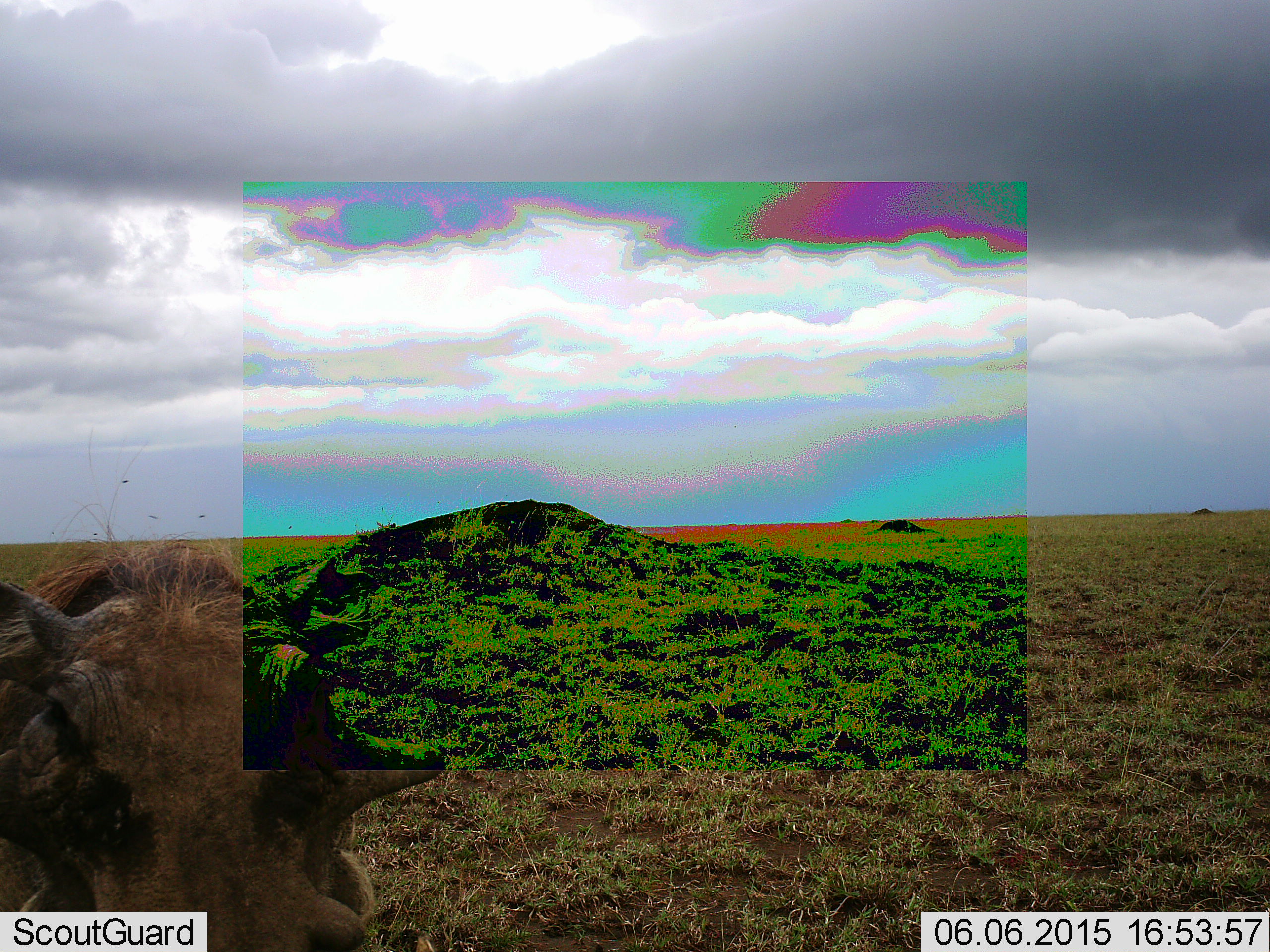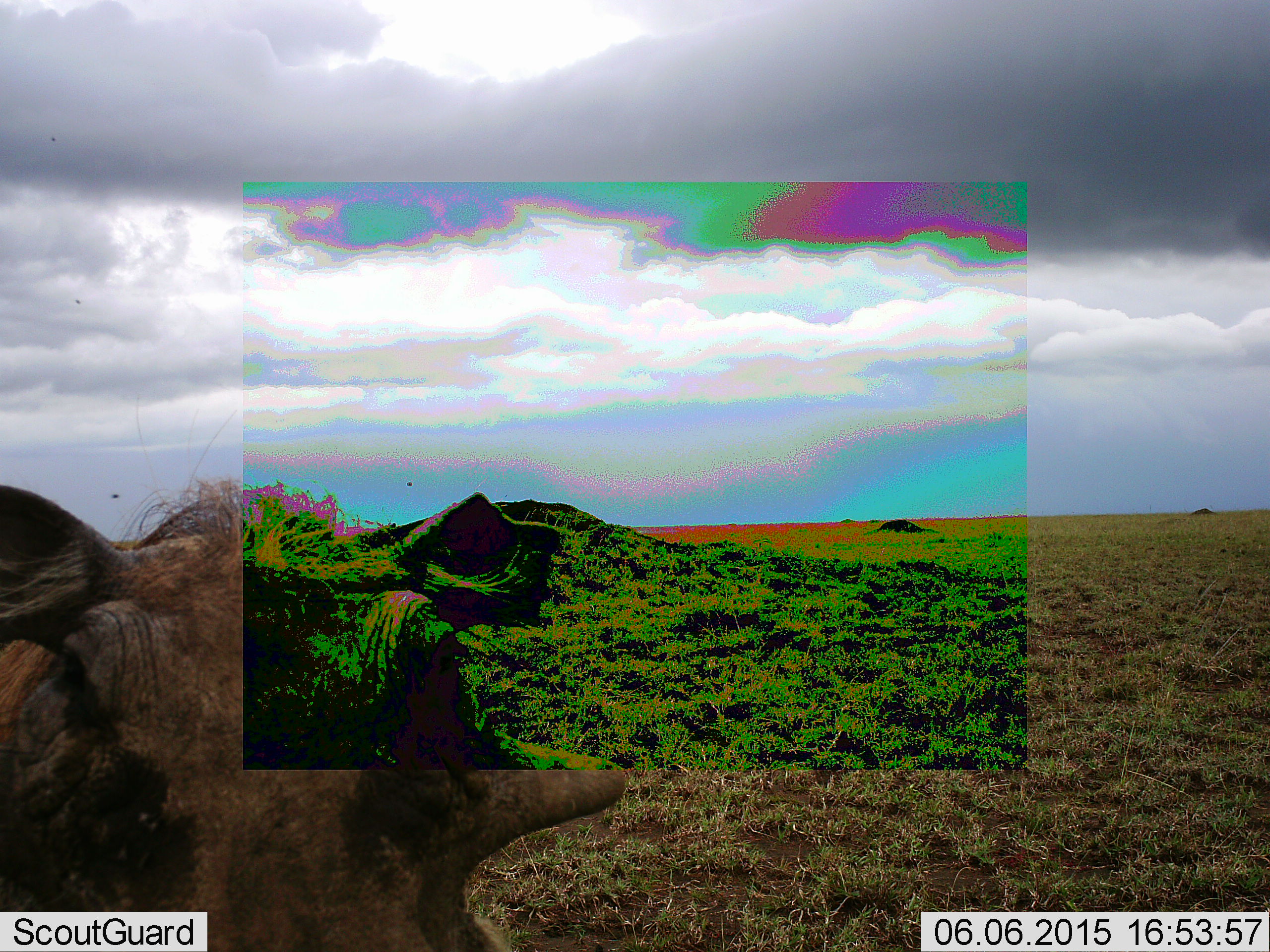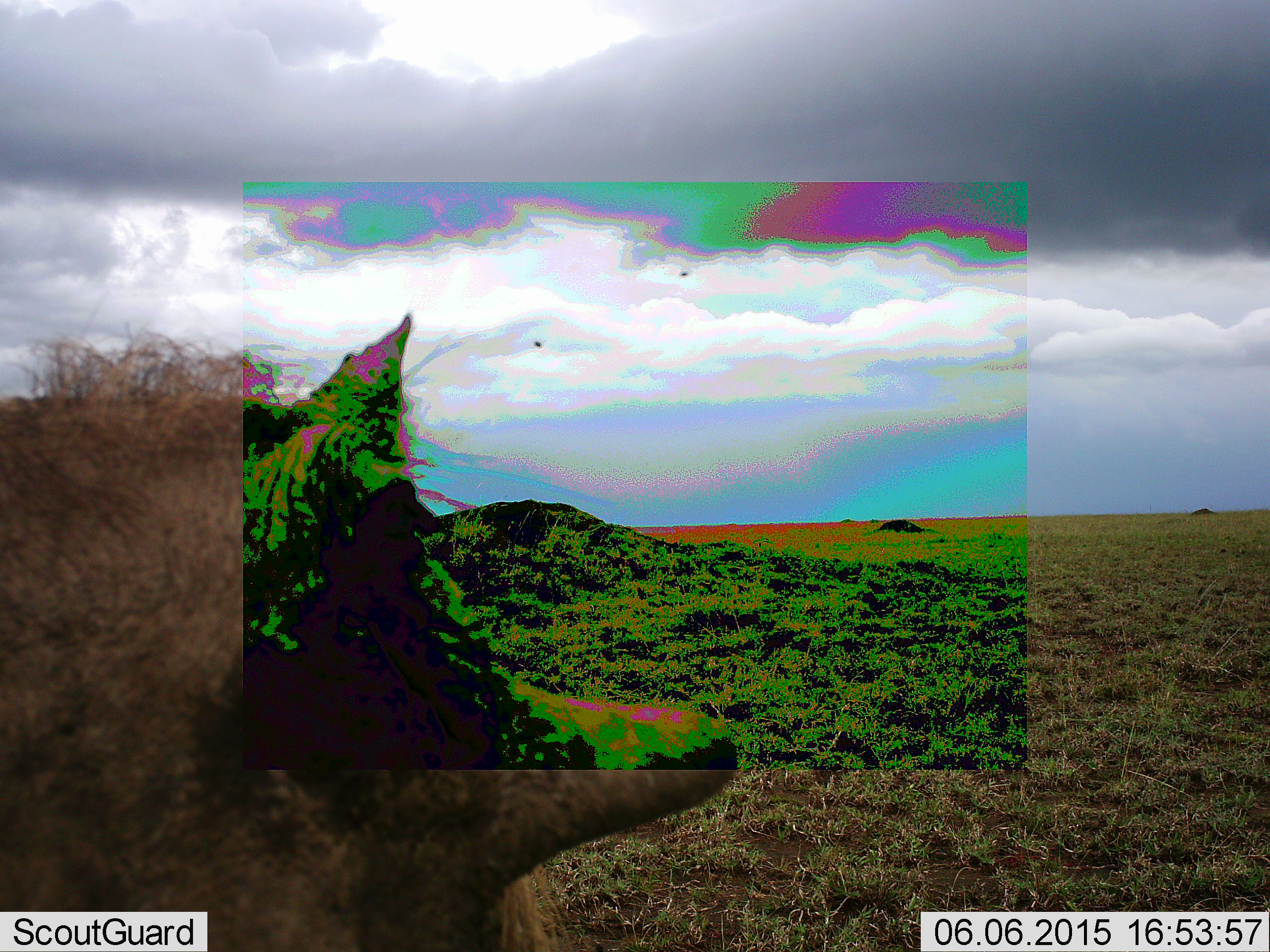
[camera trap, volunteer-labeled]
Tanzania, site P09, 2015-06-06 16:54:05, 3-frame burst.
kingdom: Animalia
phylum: Chordata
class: Mammalia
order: Artiodactyla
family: Suidae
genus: Phacochoerus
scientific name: Phacochoerus africanus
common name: warthog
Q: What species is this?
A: Warthog (Phacochoerus africanus).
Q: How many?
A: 1.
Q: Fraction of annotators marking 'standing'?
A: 60%.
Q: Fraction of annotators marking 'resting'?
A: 0%.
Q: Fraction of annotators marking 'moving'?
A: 40%.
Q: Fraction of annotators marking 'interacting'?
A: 0%.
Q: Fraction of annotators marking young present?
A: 0%.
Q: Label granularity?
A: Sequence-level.